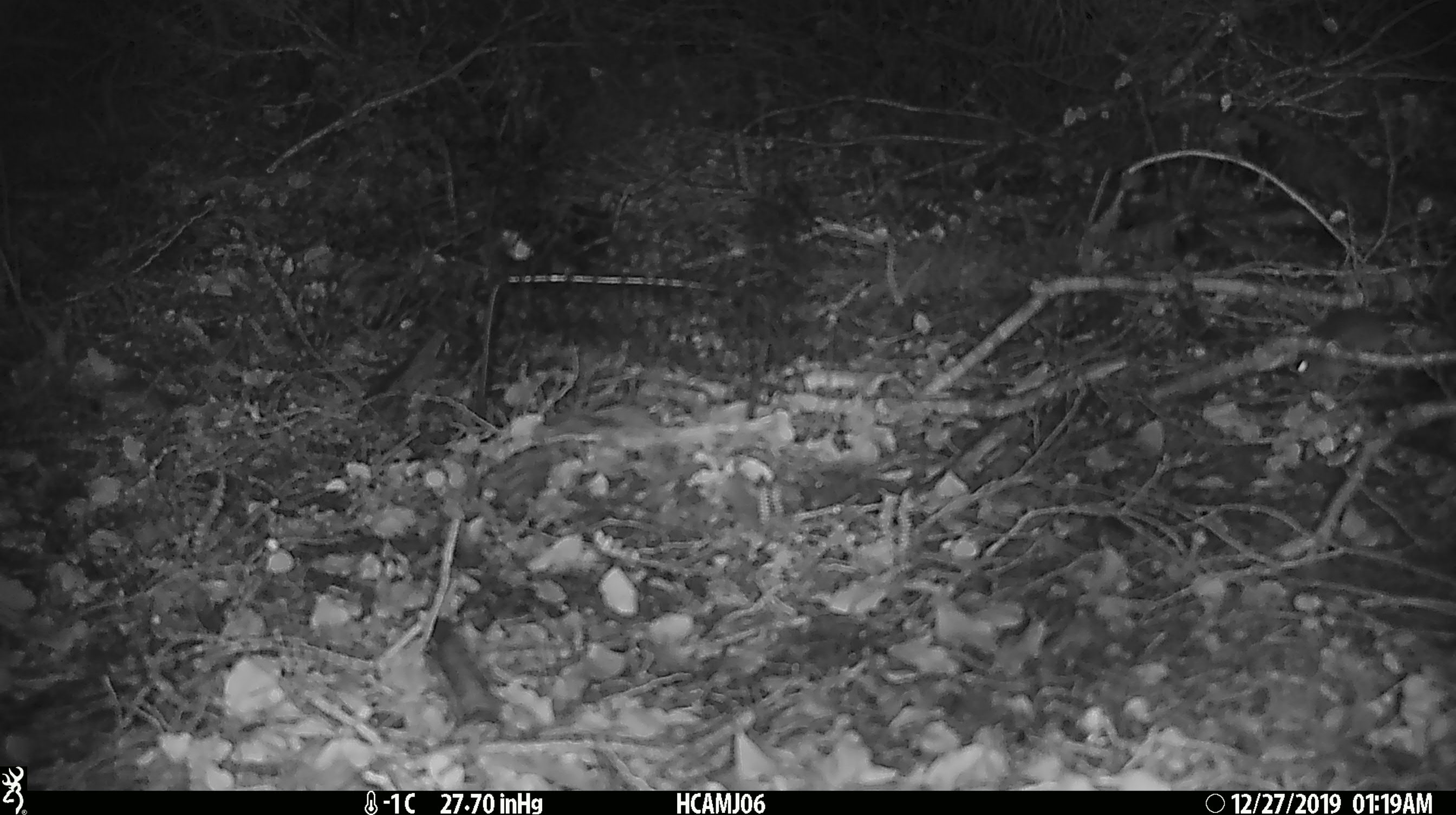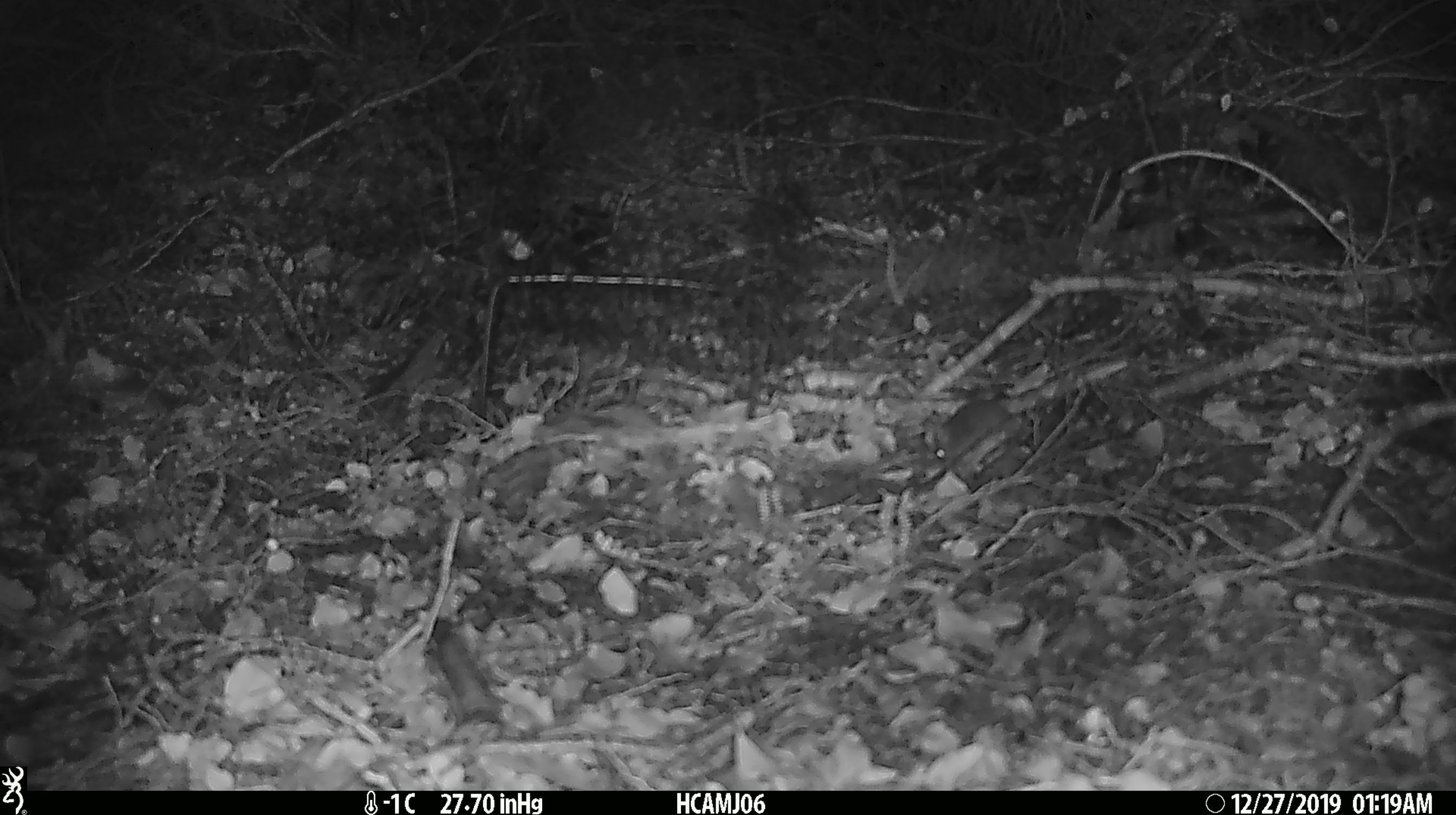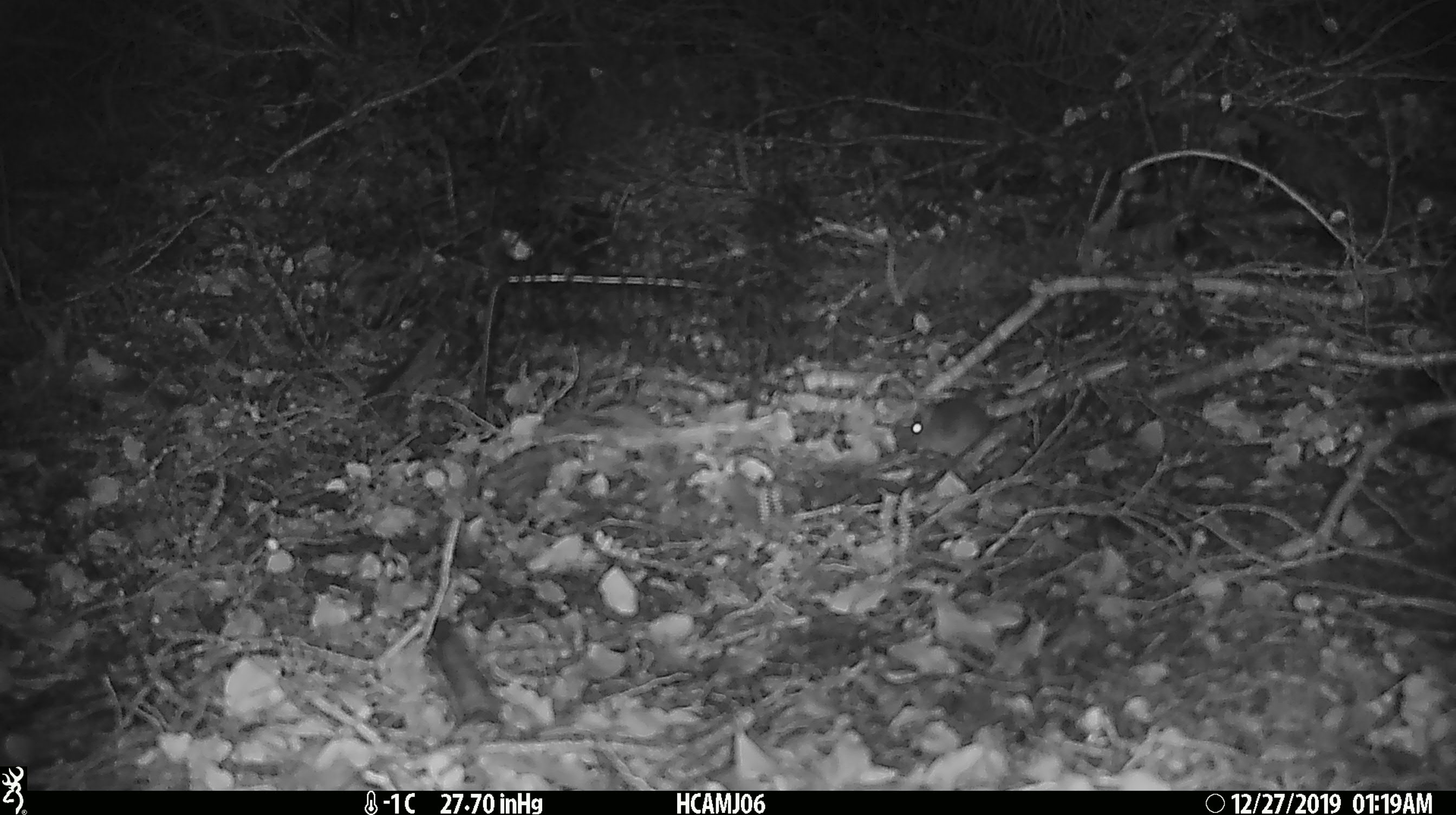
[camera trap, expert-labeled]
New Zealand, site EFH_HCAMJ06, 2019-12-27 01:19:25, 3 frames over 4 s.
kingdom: Animalia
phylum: Chordata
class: Mammalia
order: Rodentia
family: Muridae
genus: Mus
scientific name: Mus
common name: mouse